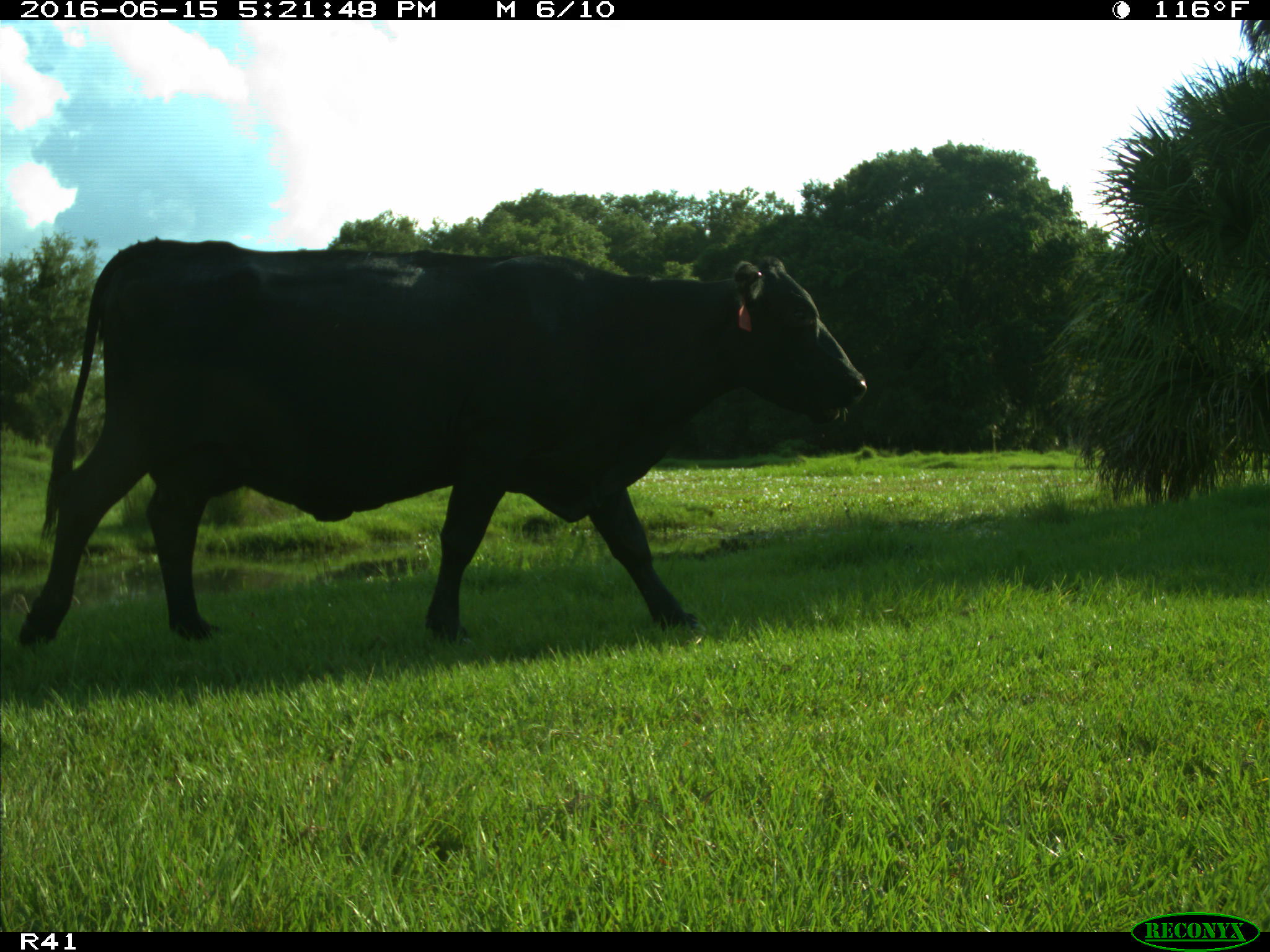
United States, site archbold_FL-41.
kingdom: Animalia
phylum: Chordata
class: Mammalia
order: Artiodactyla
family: Bovidae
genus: Bos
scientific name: Bos taurus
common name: domestic cow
Bos taurus (domestic cow).